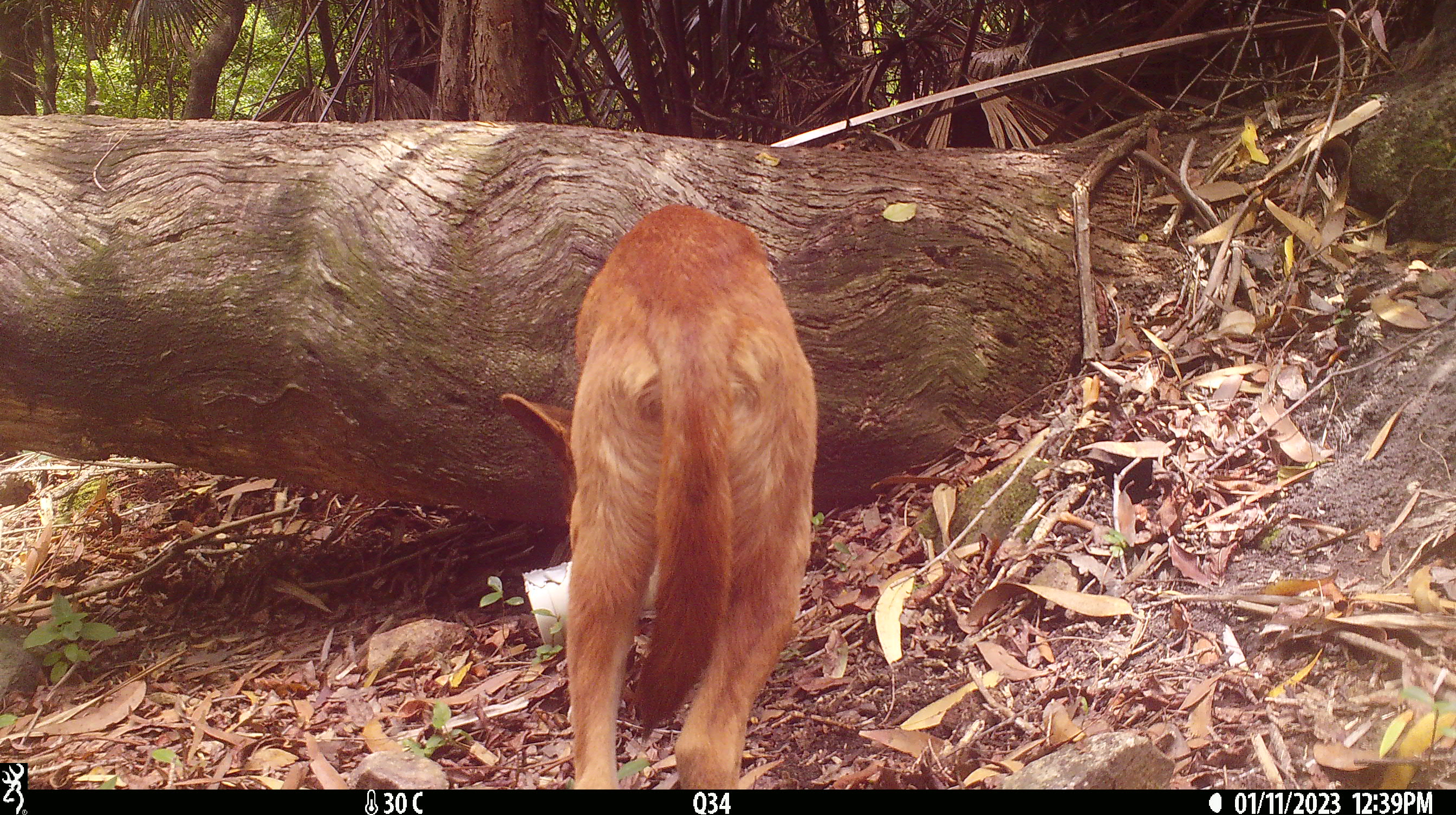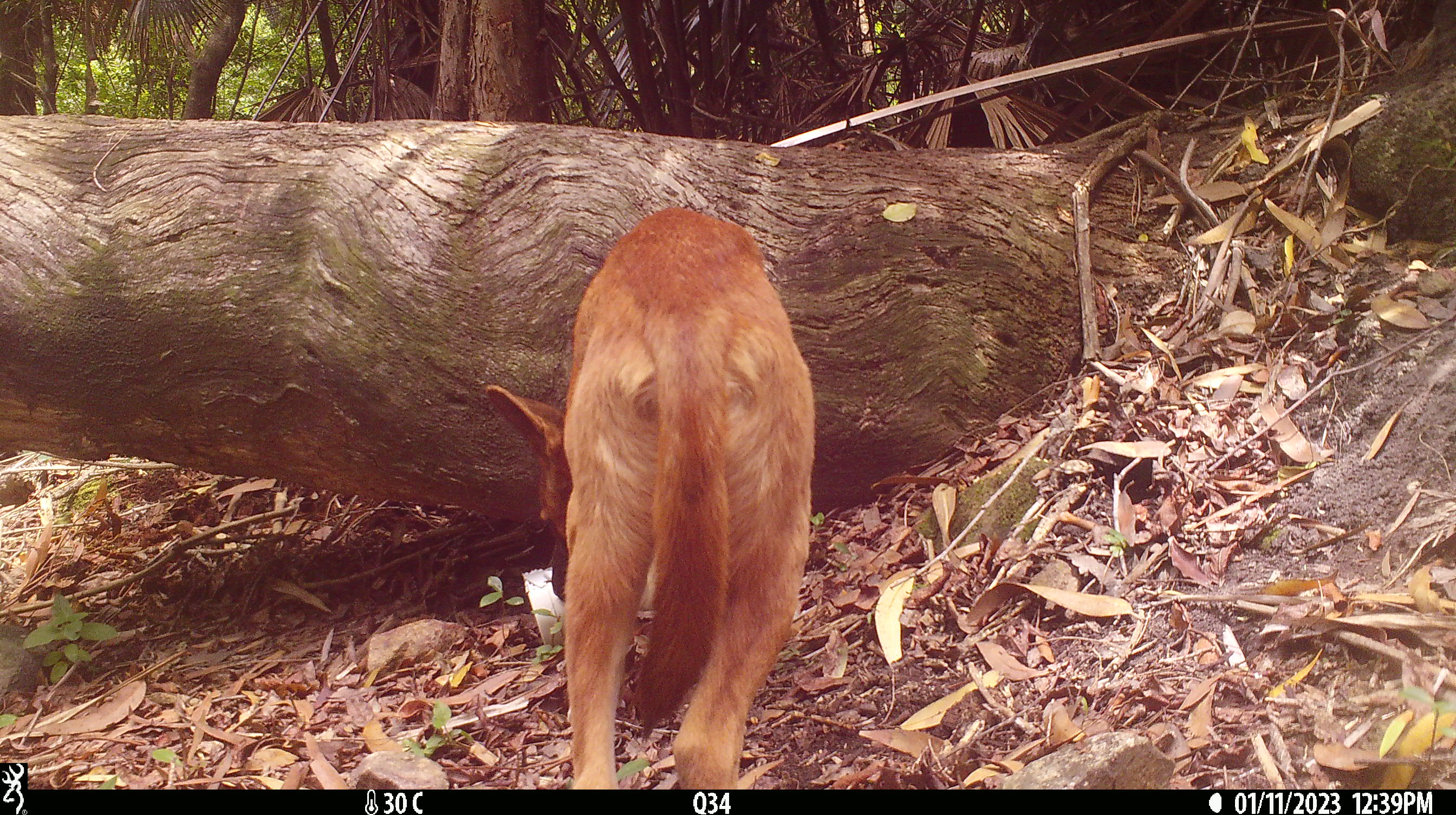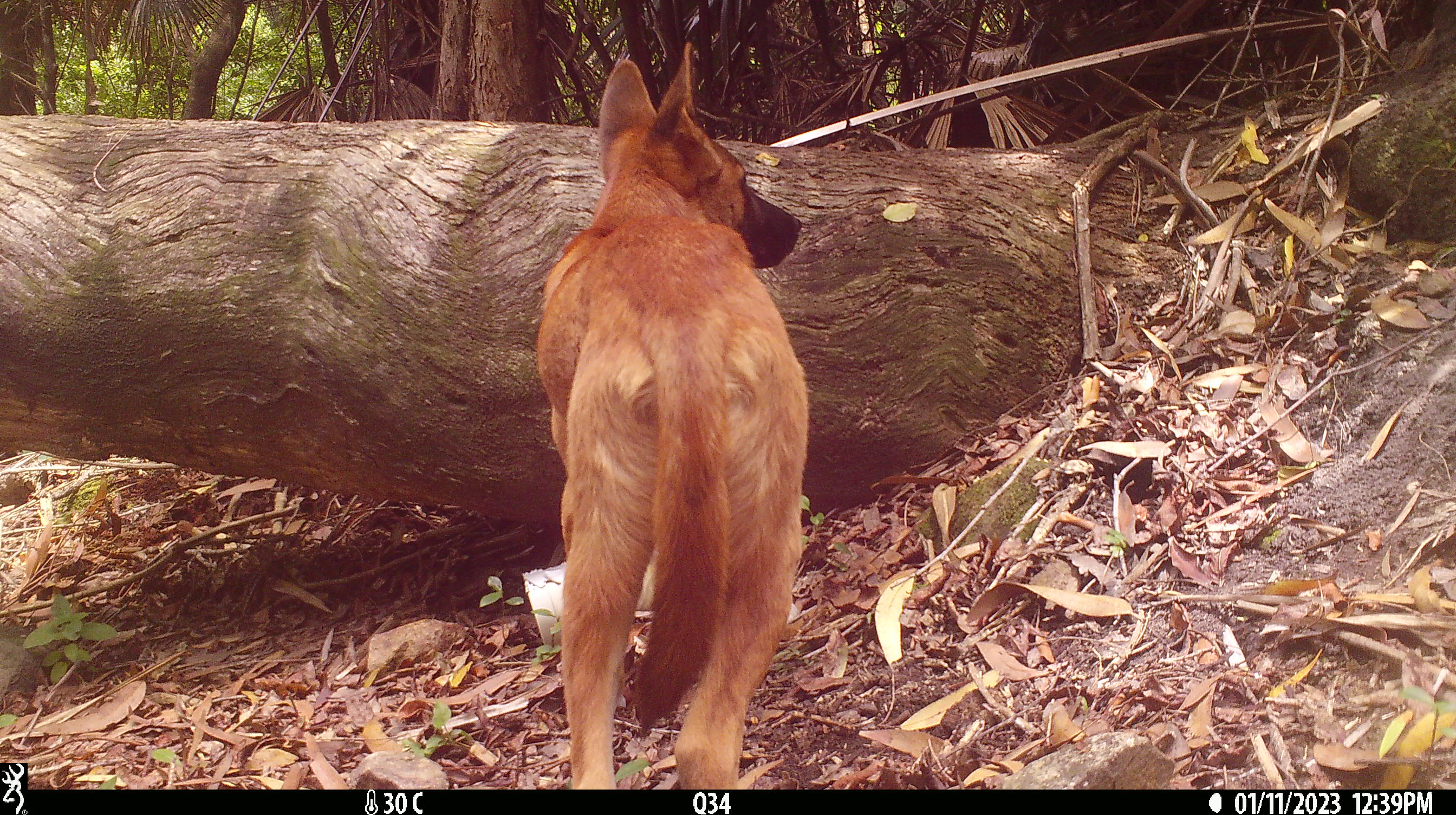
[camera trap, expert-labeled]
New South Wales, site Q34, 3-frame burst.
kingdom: Animalia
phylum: Chordata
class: Mammalia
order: Carnivora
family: Canidae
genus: Canis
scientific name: Canis familiaris dingo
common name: dingo